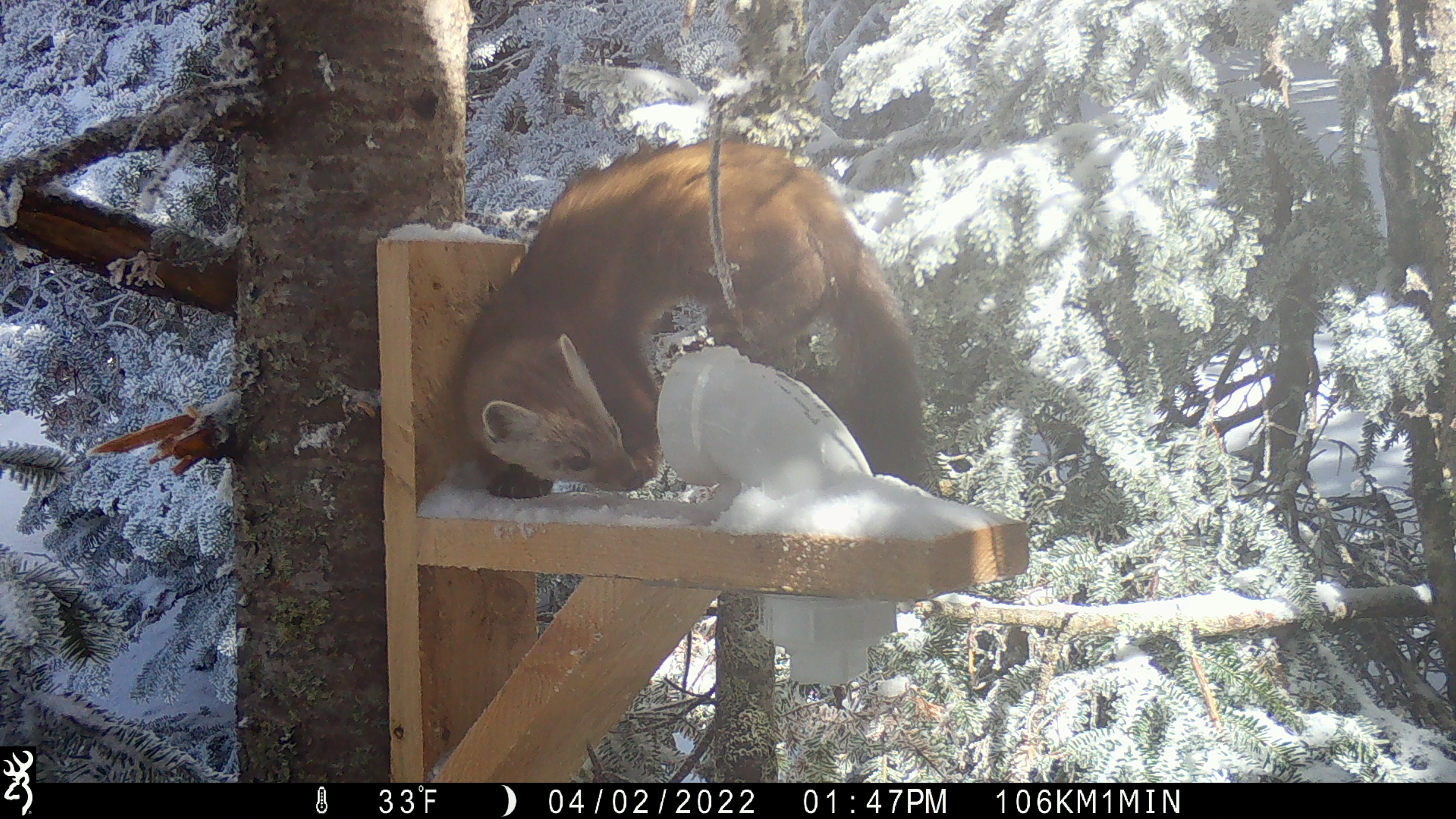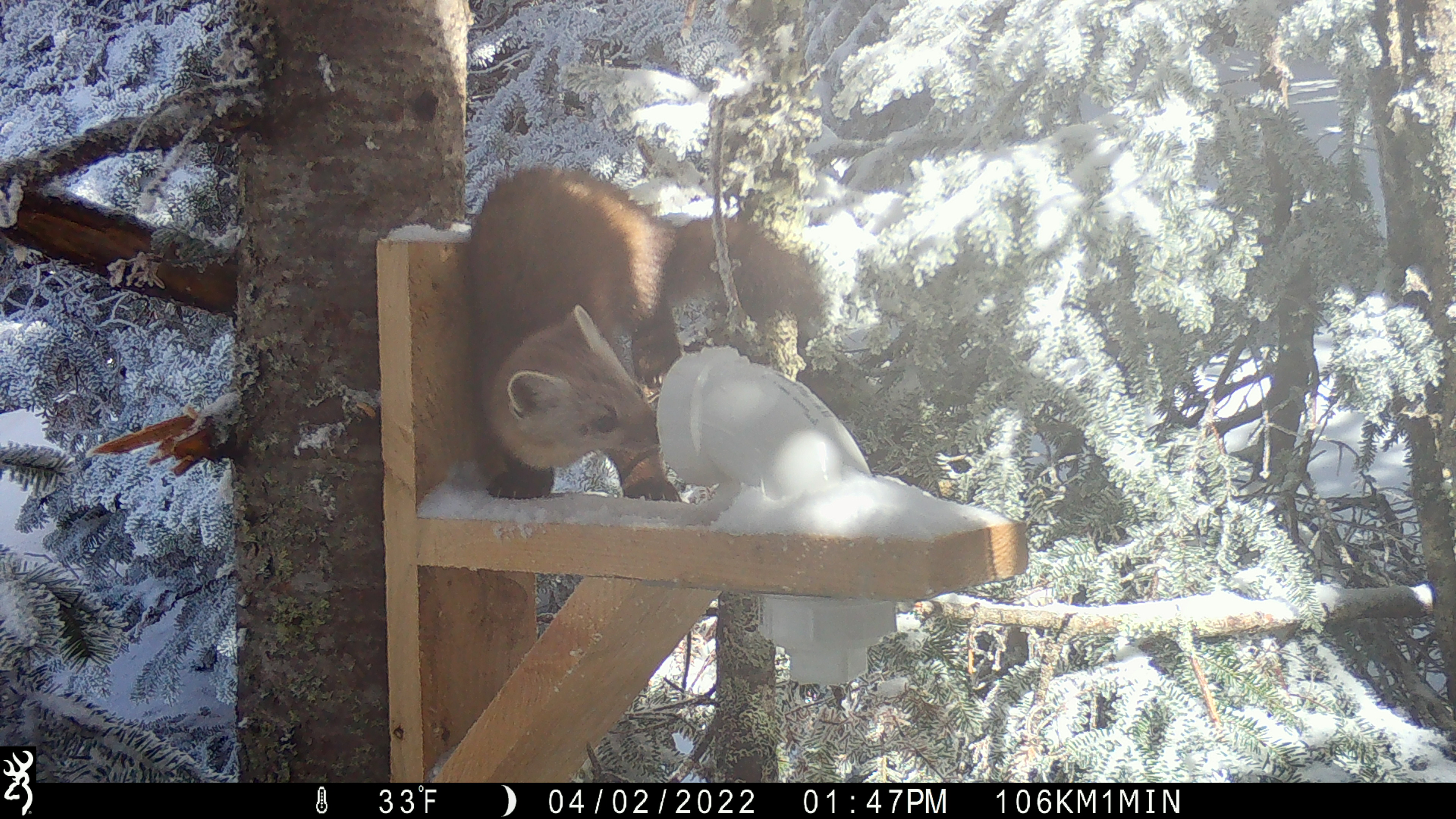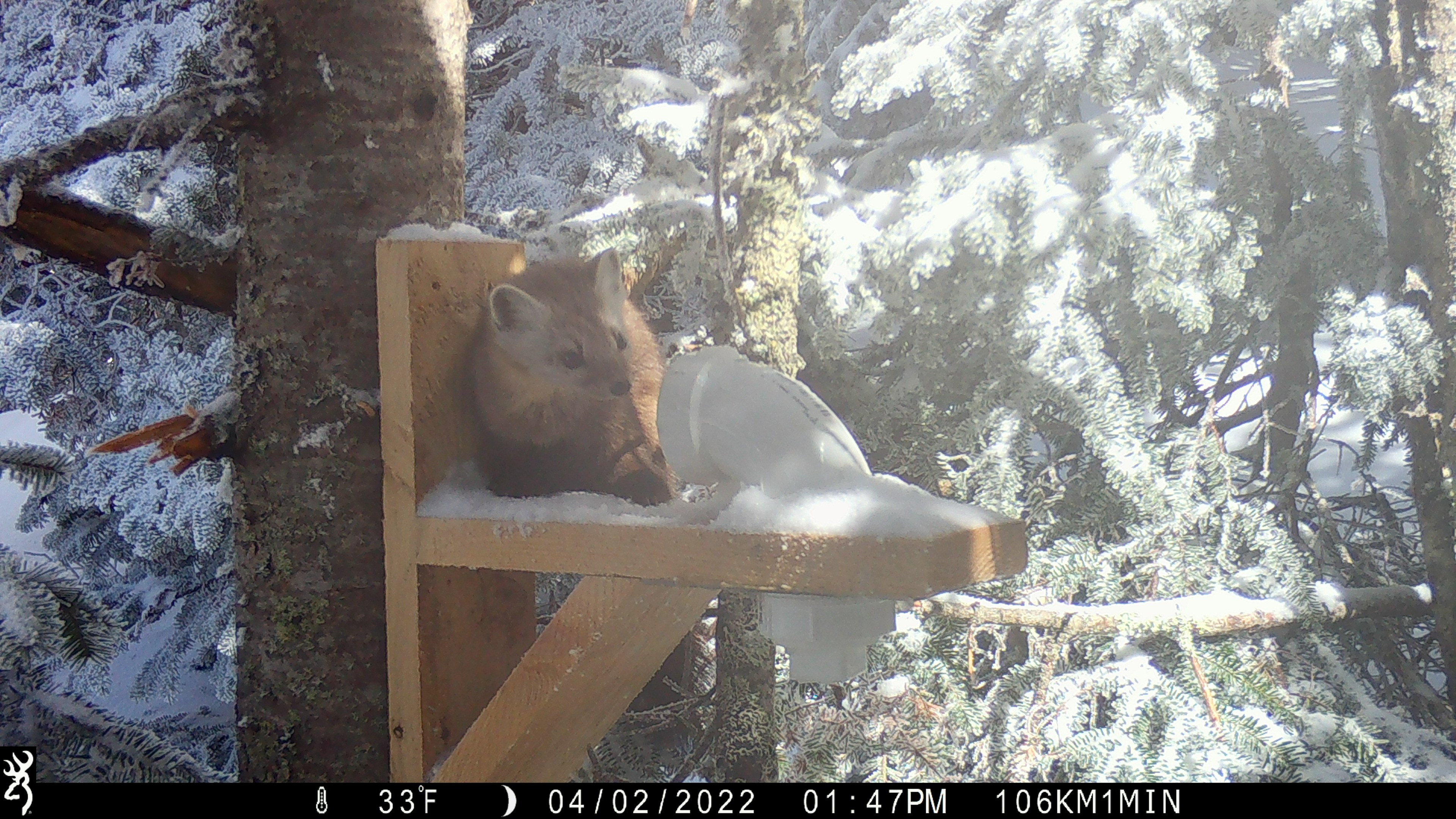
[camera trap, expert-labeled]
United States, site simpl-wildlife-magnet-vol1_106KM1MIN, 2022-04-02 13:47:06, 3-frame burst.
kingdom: Animalia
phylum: Chordata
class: Mammalia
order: Carnivora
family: Mustelidae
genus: Martes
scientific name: Martes americana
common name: american marten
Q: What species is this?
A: American marten (Martes americana).